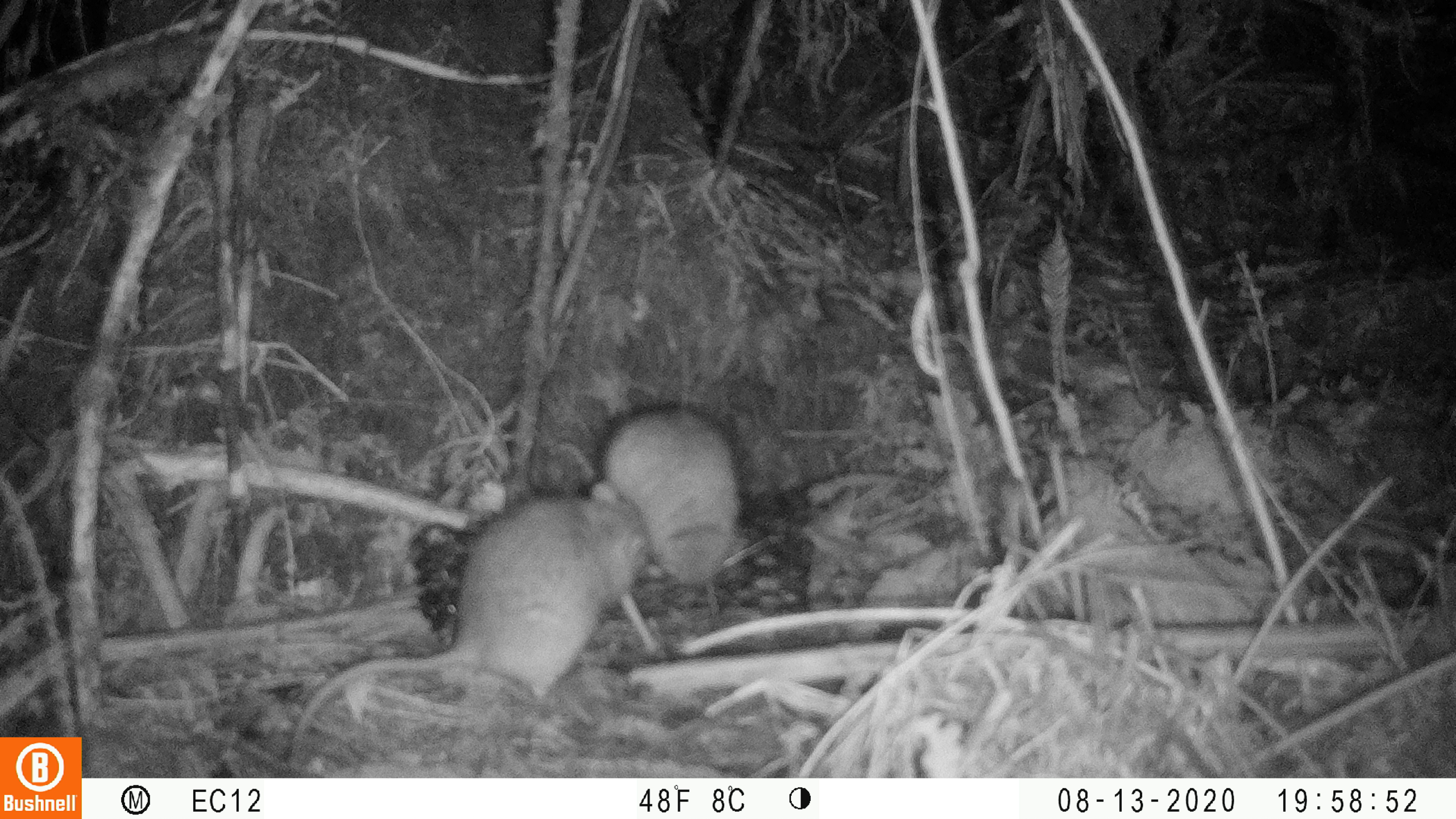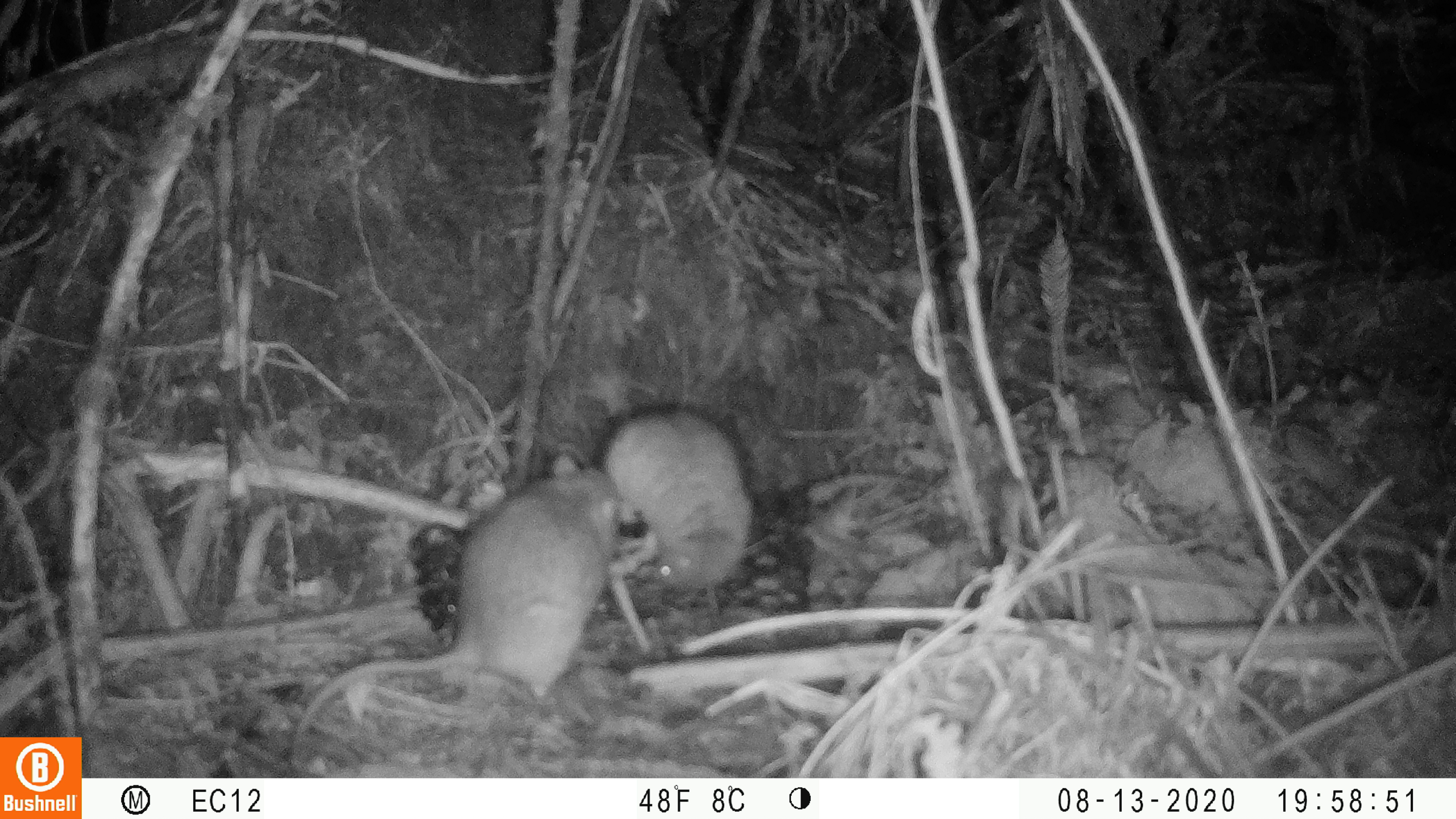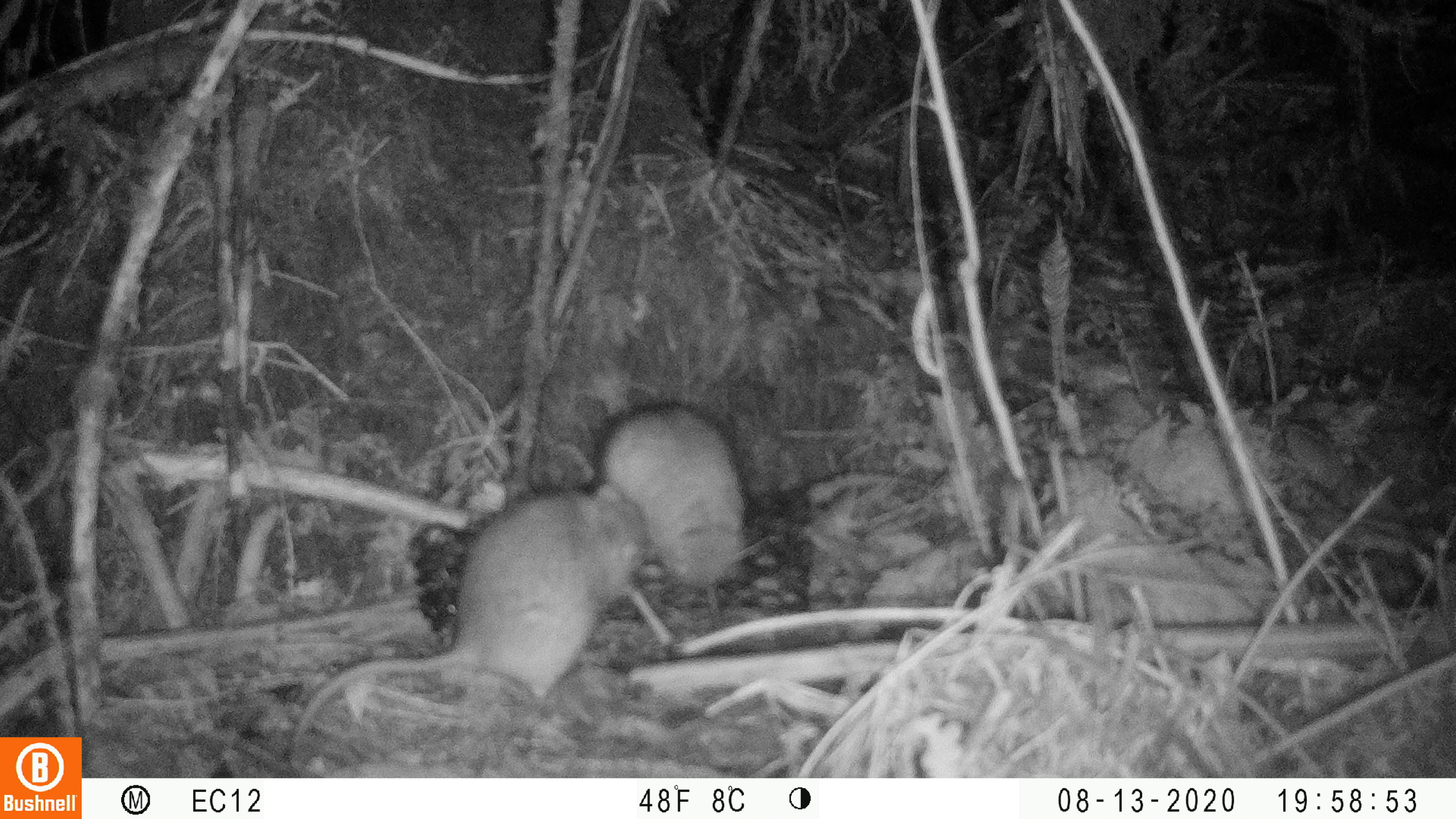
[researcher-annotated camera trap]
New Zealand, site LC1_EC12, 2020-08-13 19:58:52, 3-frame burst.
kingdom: Animalia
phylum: Chordata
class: Mammalia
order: Rodentia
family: Muridae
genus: Rattus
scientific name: Rattus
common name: rat